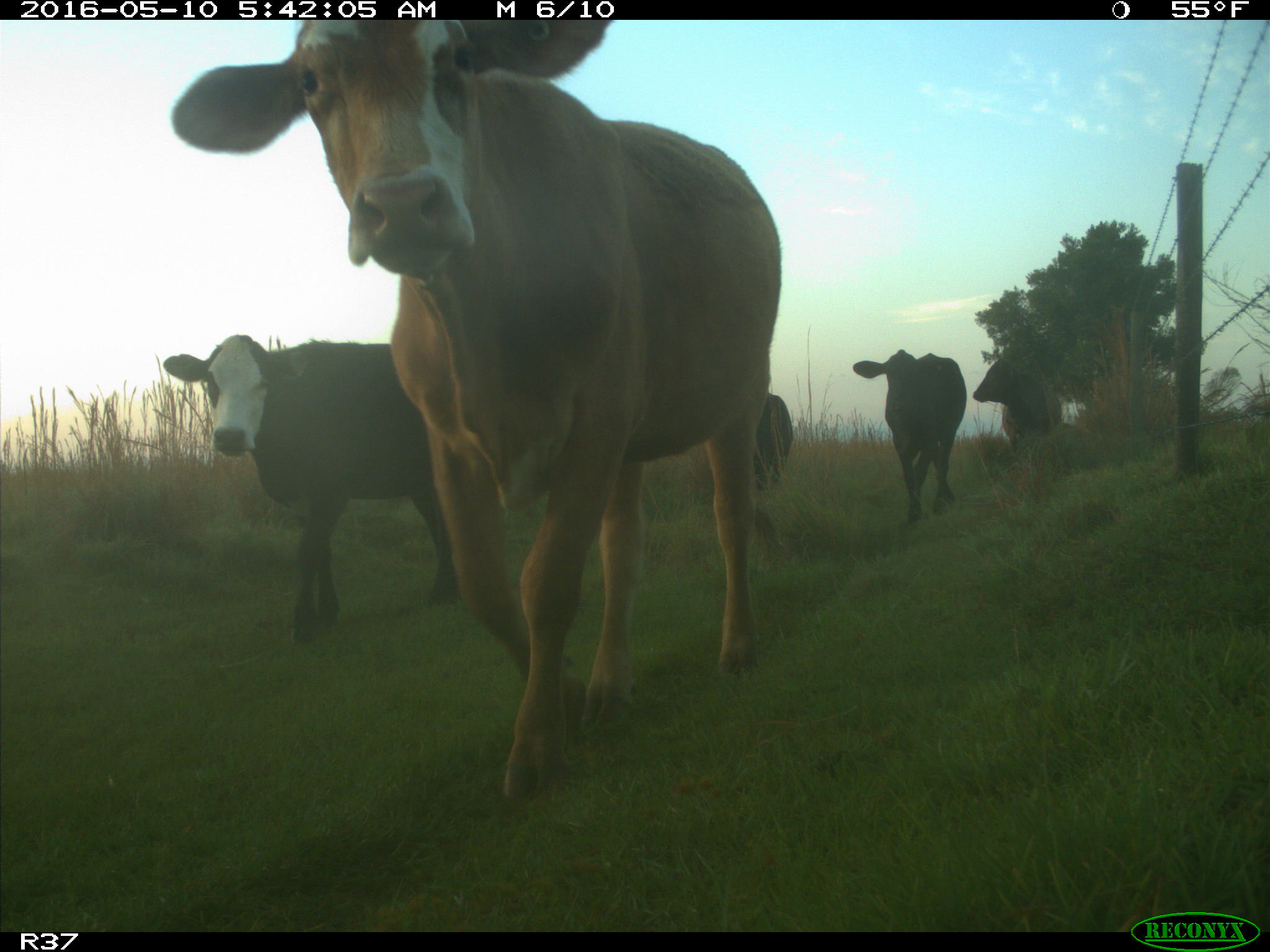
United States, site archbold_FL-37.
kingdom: Animalia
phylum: Chordata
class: Mammalia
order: Artiodactyla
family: Bovidae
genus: Bos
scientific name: Bos taurus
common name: domestic cow